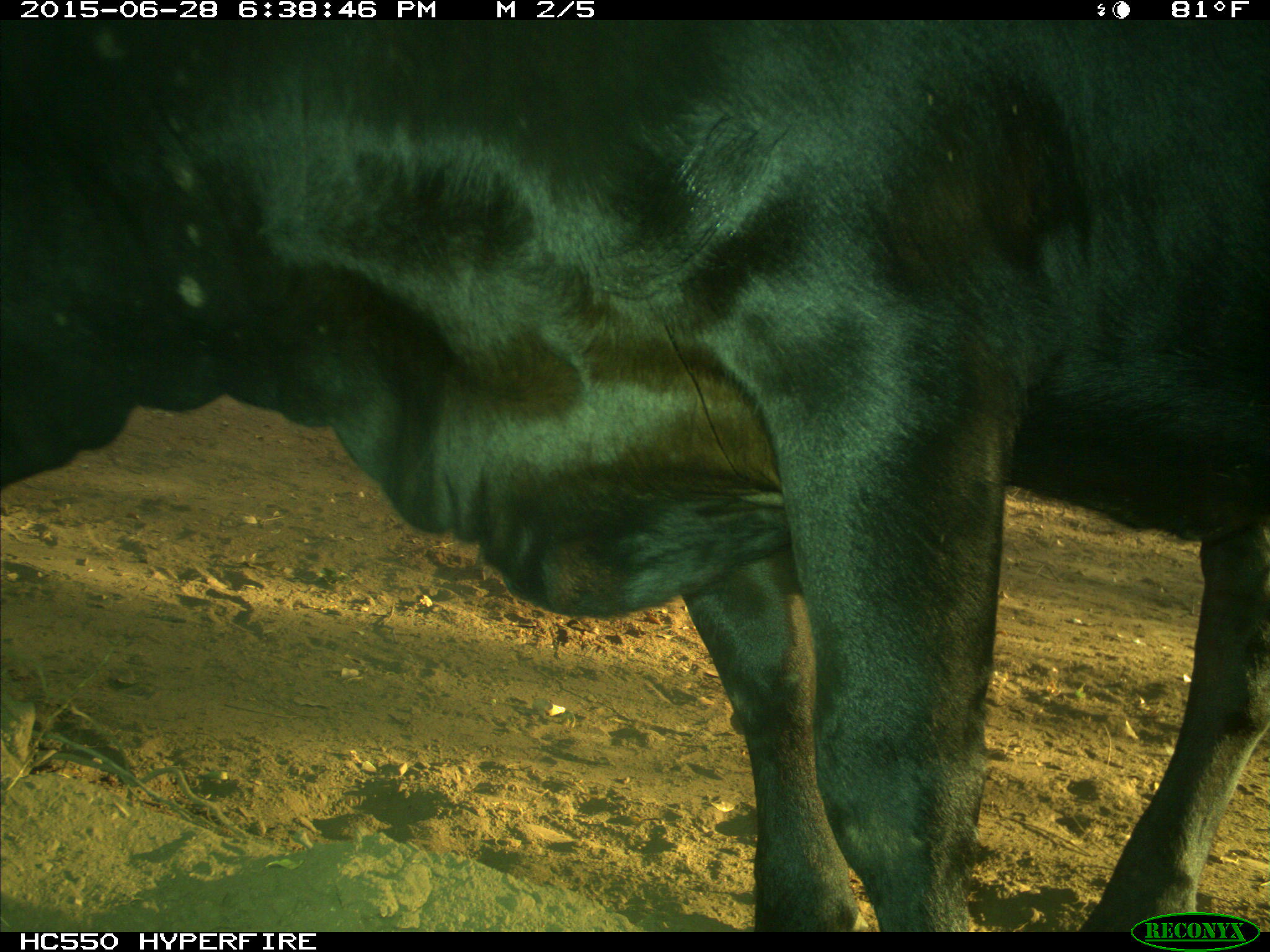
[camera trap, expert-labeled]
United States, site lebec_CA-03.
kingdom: Animalia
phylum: Chordata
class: Mammalia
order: Artiodactyla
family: Bovidae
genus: Bos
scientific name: Bos taurus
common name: domestic cow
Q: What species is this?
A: Bos taurus (domestic cow).